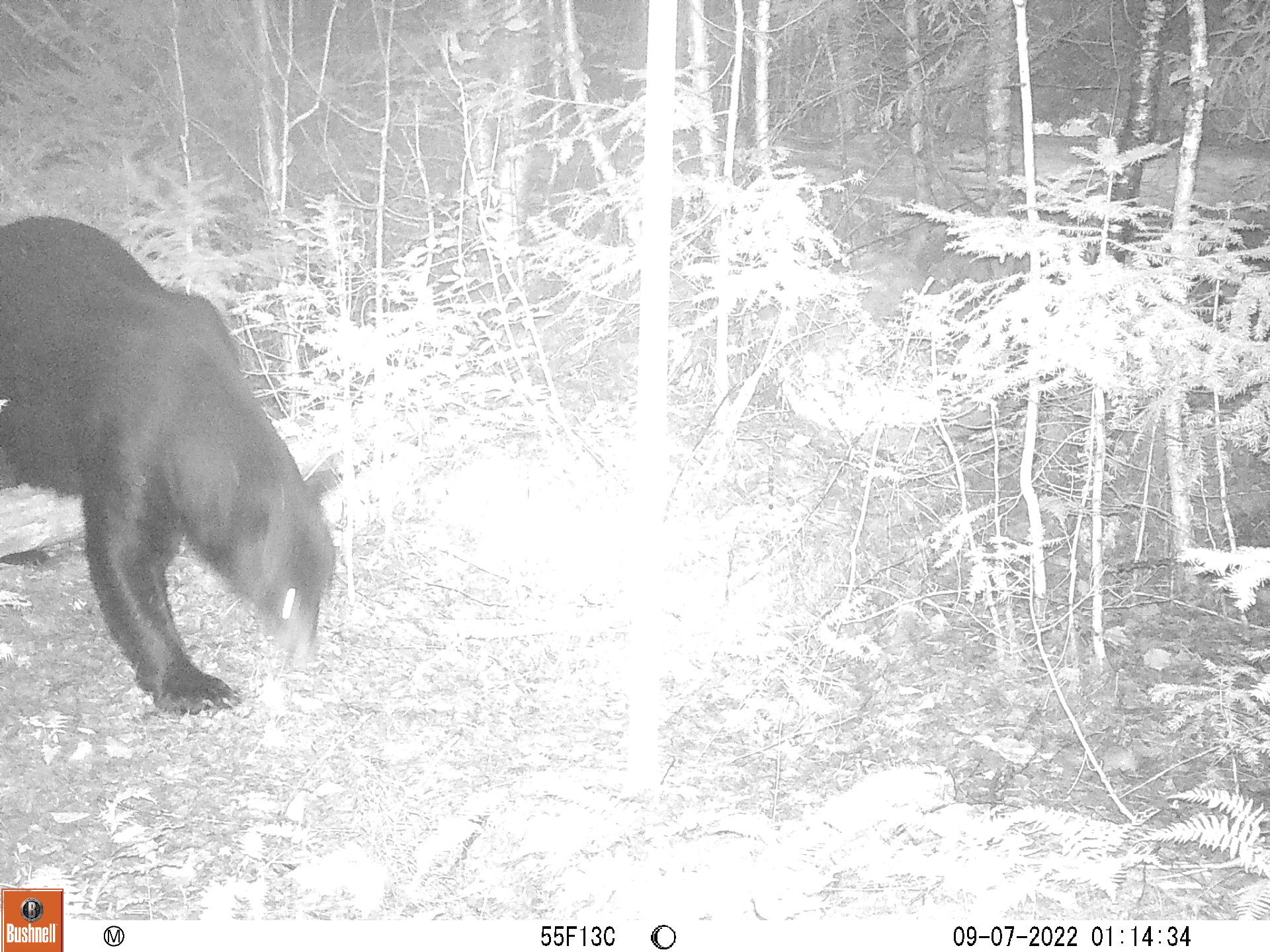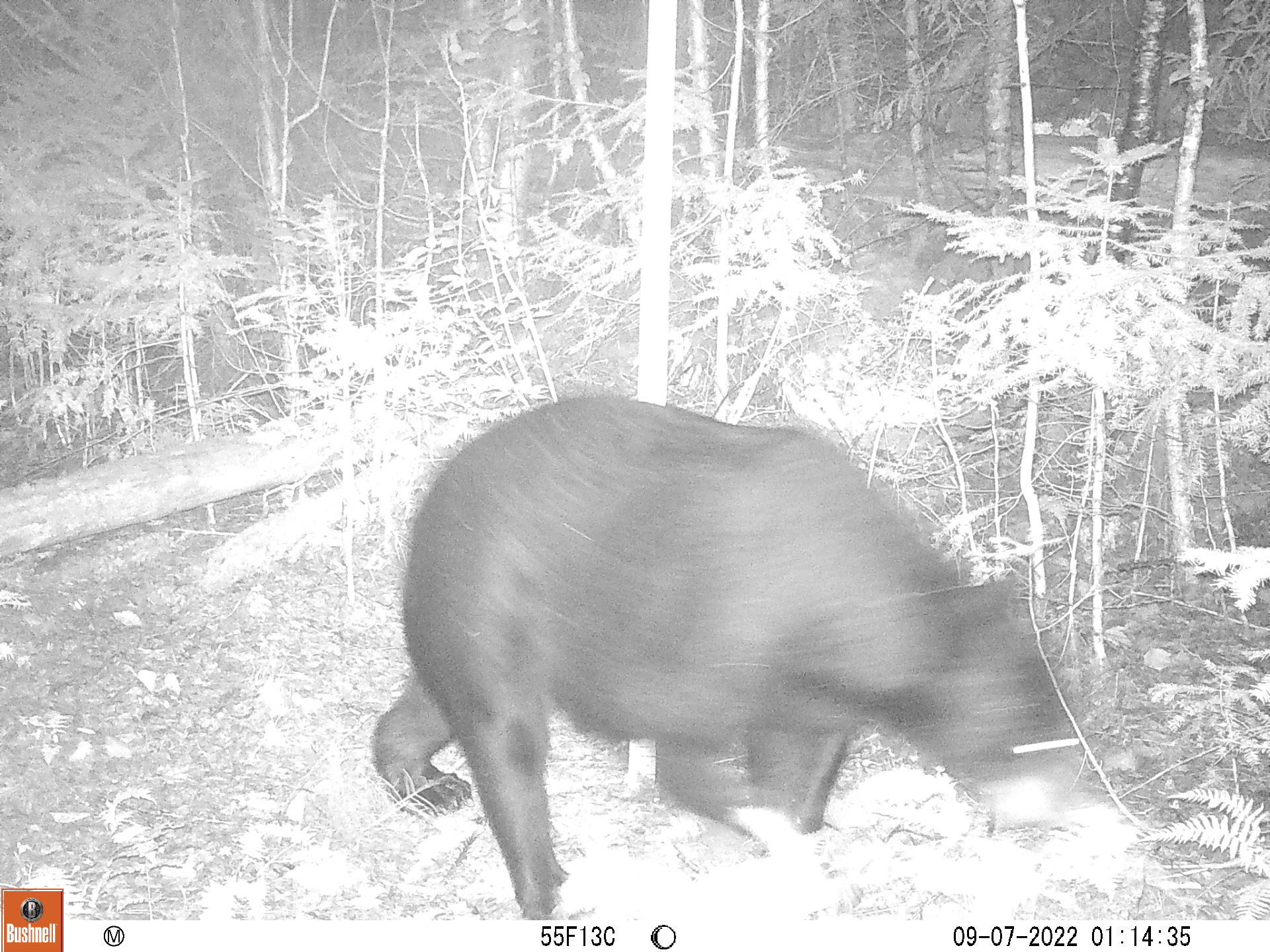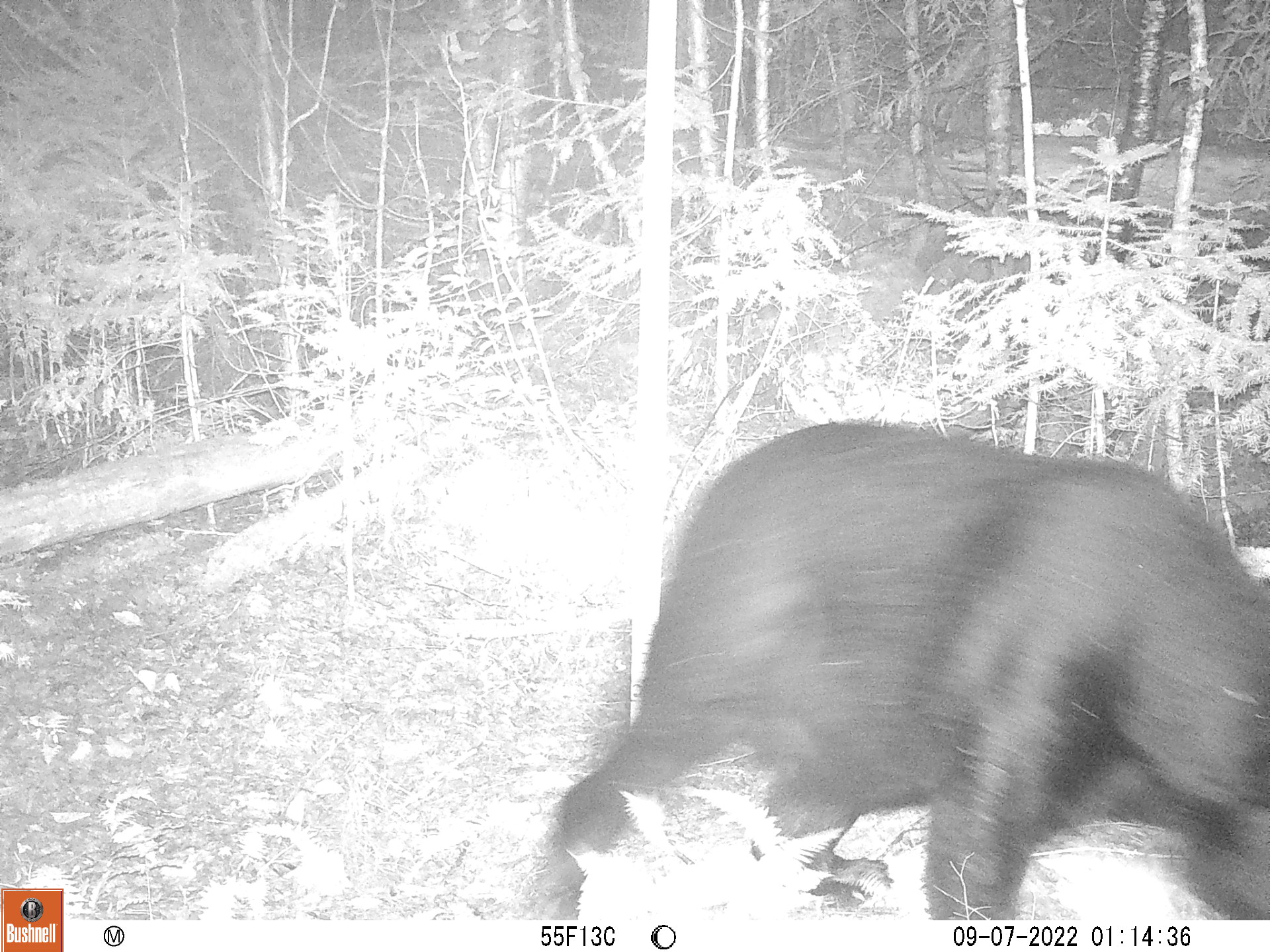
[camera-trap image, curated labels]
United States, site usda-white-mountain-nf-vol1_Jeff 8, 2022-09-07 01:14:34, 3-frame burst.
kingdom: Animalia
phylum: Chordata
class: Mammalia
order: Carnivora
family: Ursidae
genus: Ursus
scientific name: Ursus americanus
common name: black bear